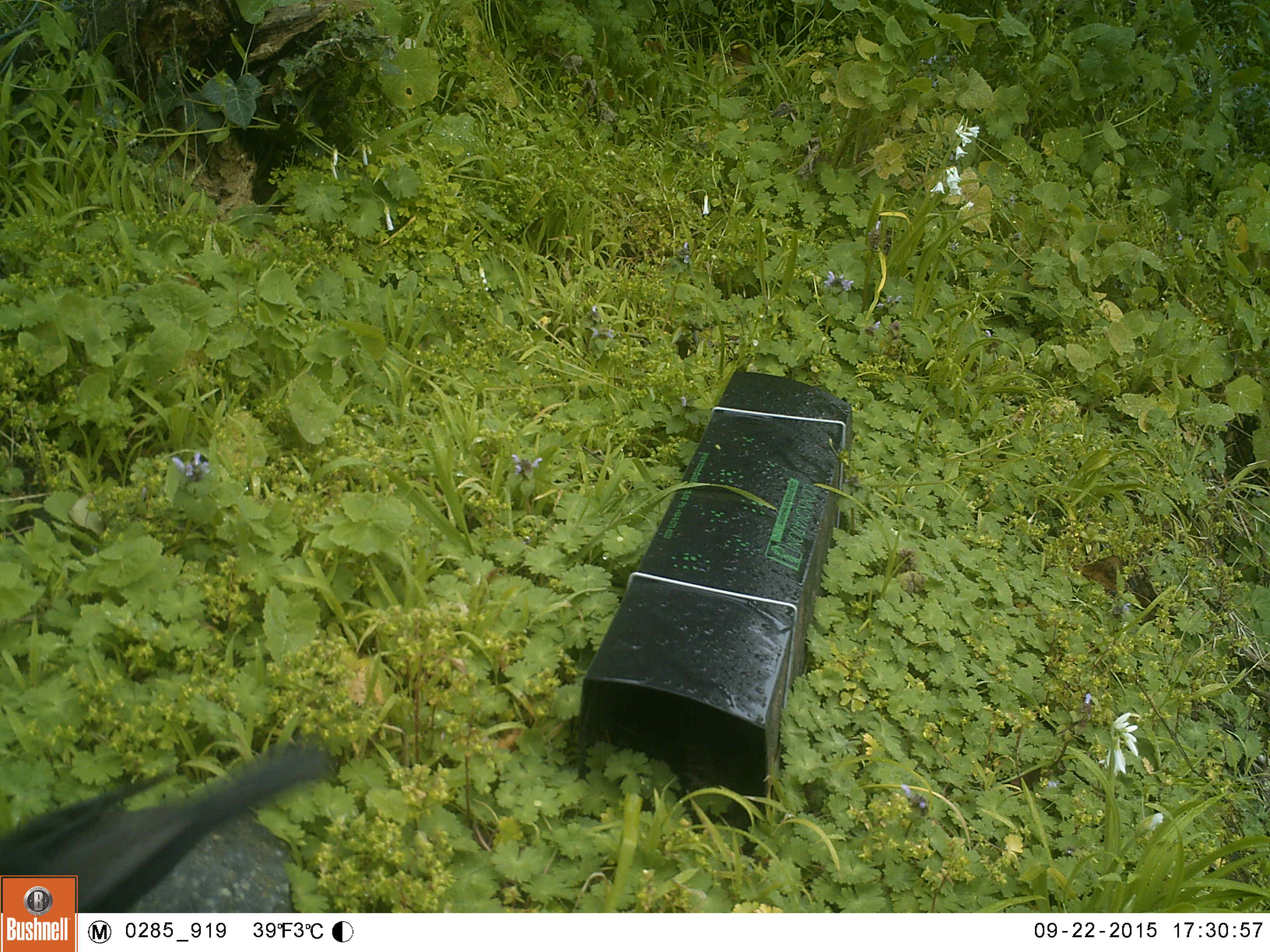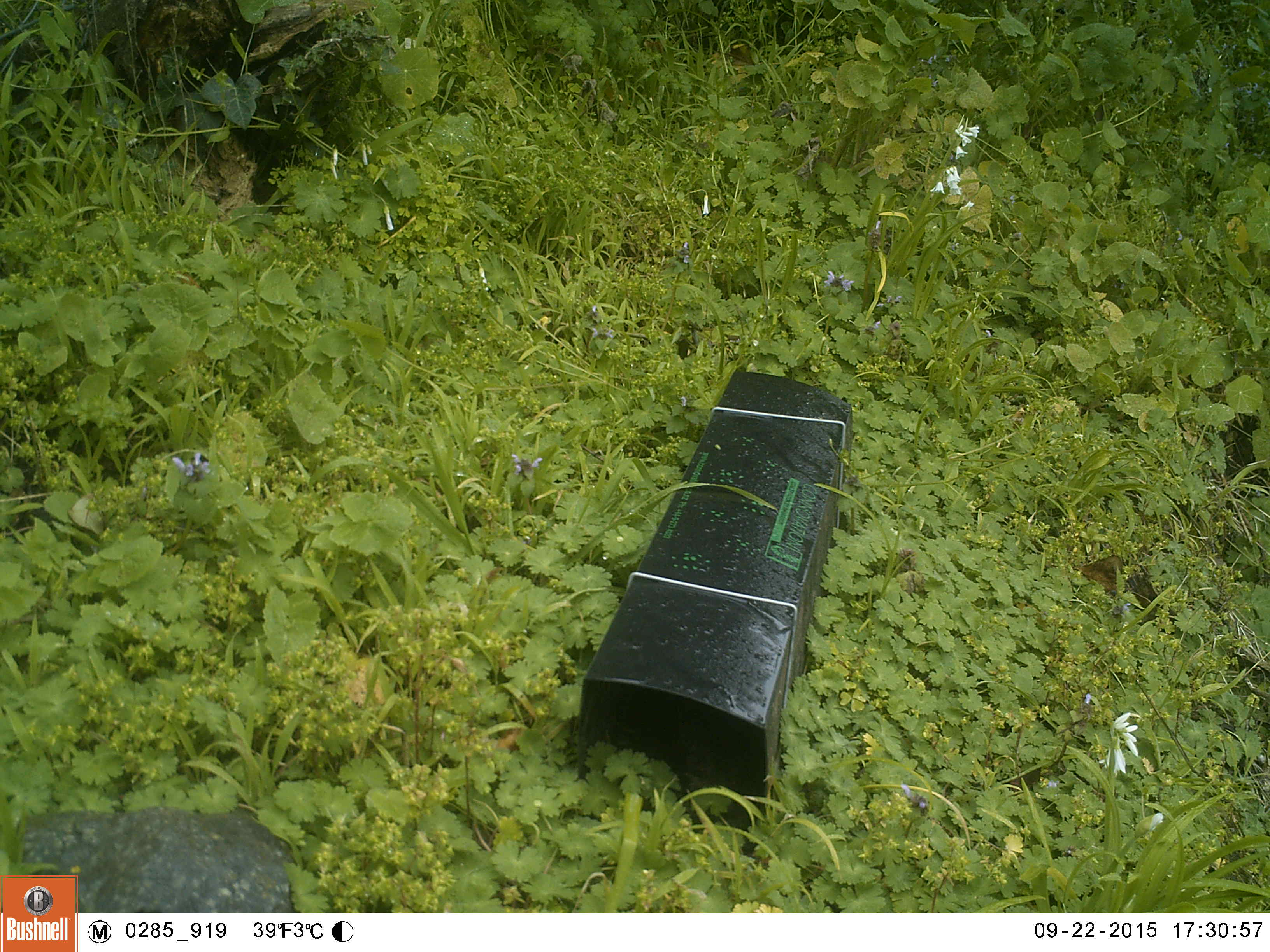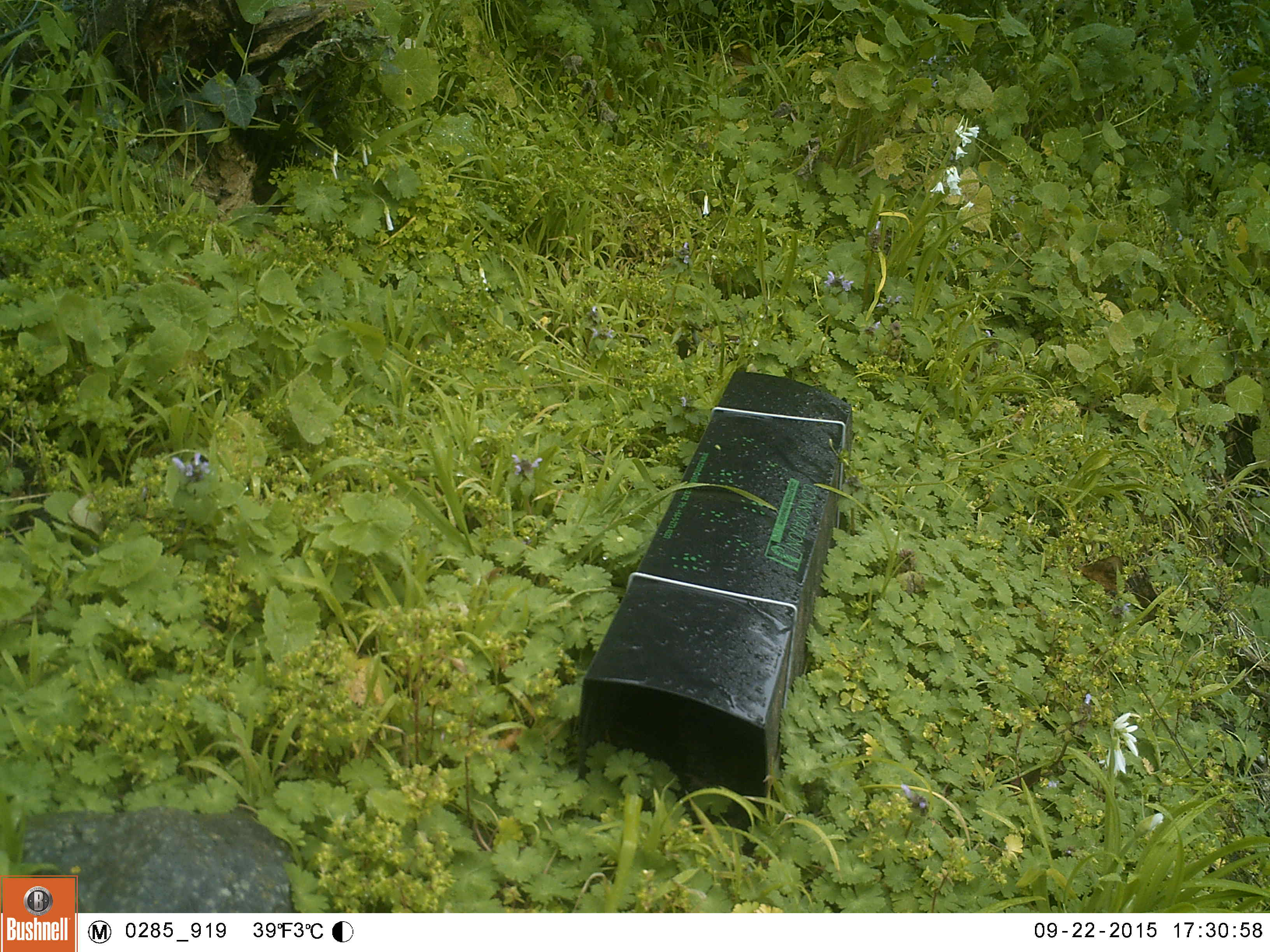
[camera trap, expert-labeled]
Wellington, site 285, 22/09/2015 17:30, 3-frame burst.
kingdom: Animalia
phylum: Chordata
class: Aves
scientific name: Aves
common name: bird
Bird (Aves).